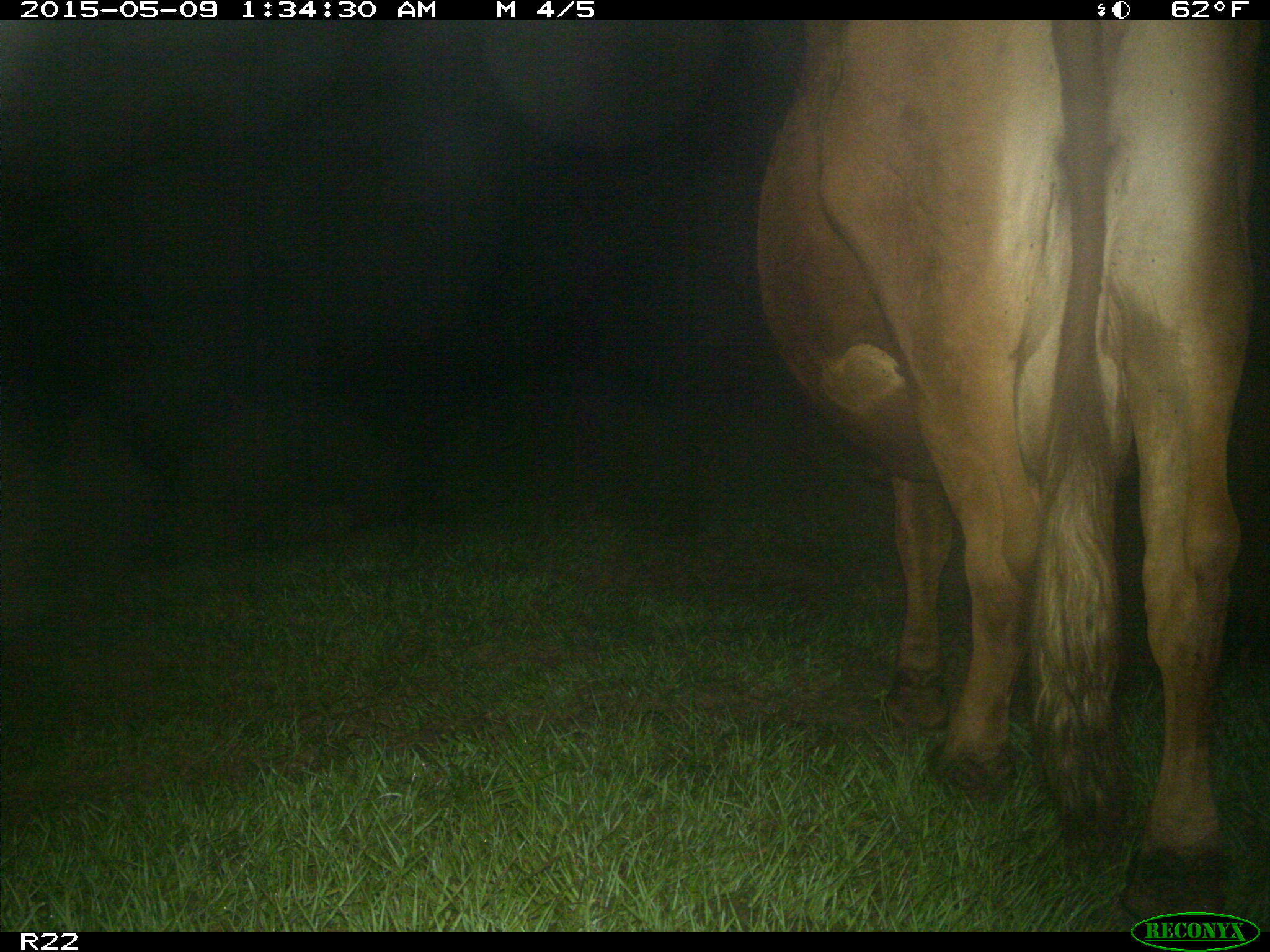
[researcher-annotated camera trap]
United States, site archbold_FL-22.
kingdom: Animalia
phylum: Chordata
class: Mammalia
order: Artiodactyla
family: Bovidae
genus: Bos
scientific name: Bos taurus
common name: domestic cow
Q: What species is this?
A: Bos taurus (domestic cow).